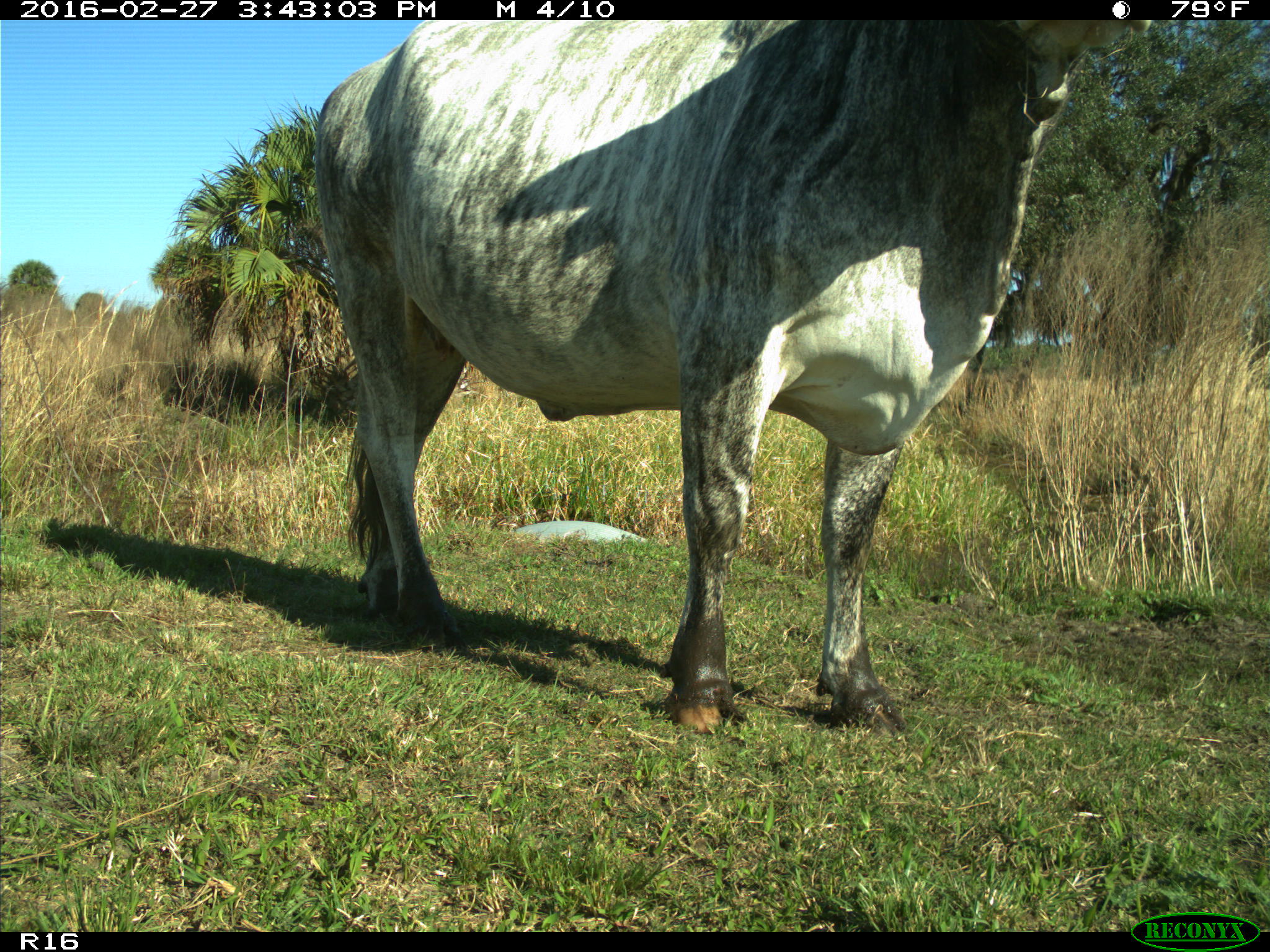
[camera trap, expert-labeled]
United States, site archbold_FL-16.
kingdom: Animalia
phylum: Chordata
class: Mammalia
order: Artiodactyla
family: Bovidae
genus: Bos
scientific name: Bos taurus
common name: domestic cow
Bos taurus (domestic cow).